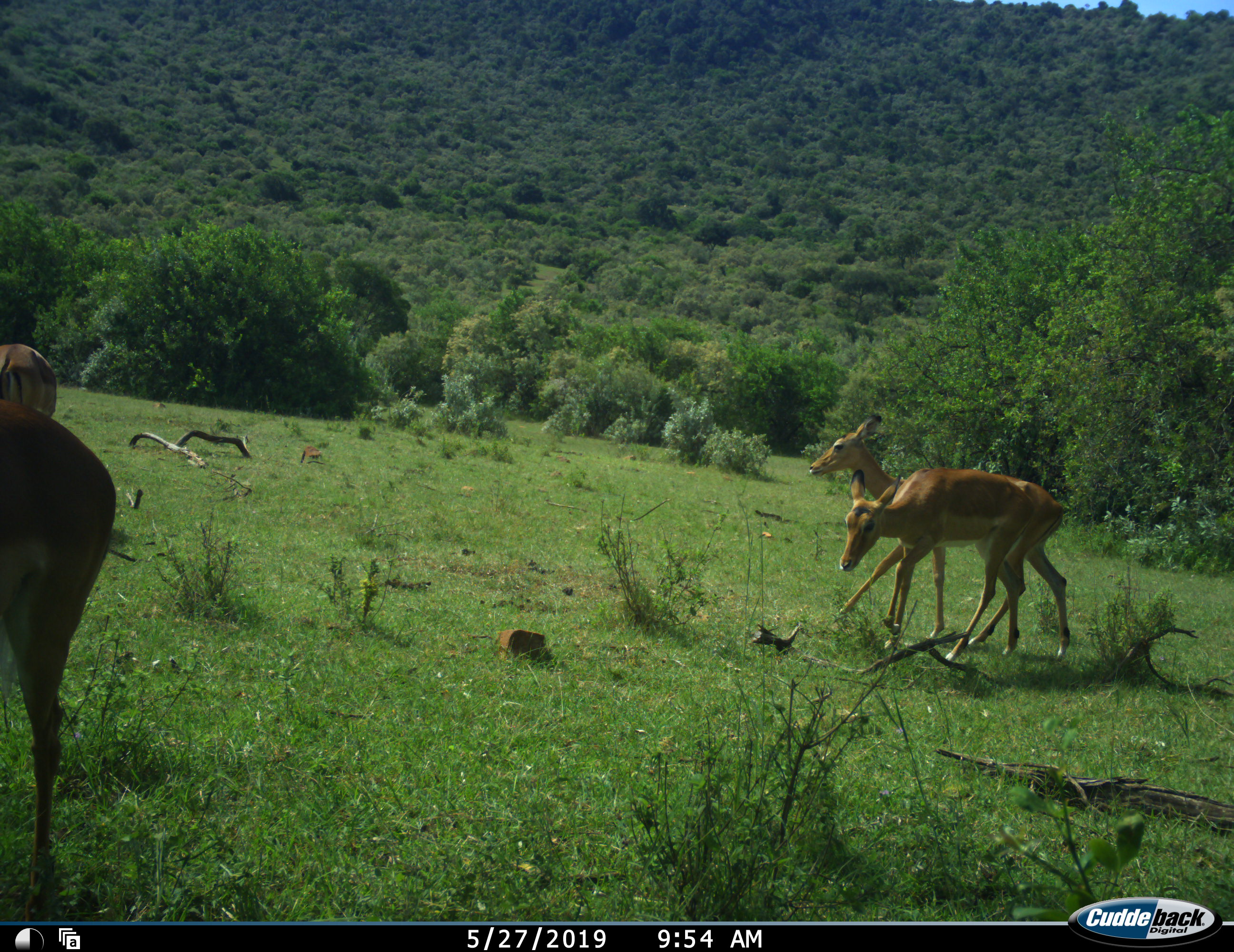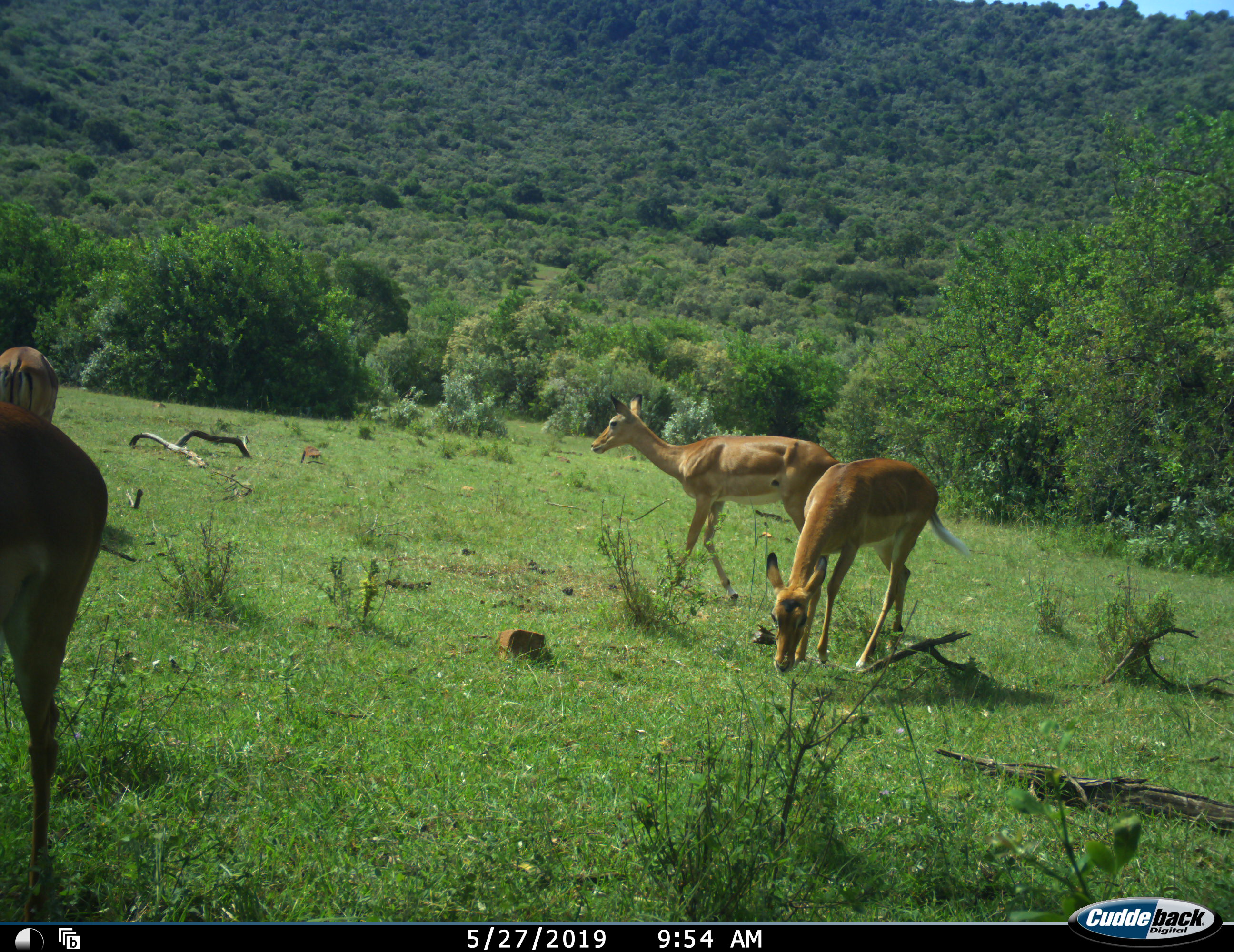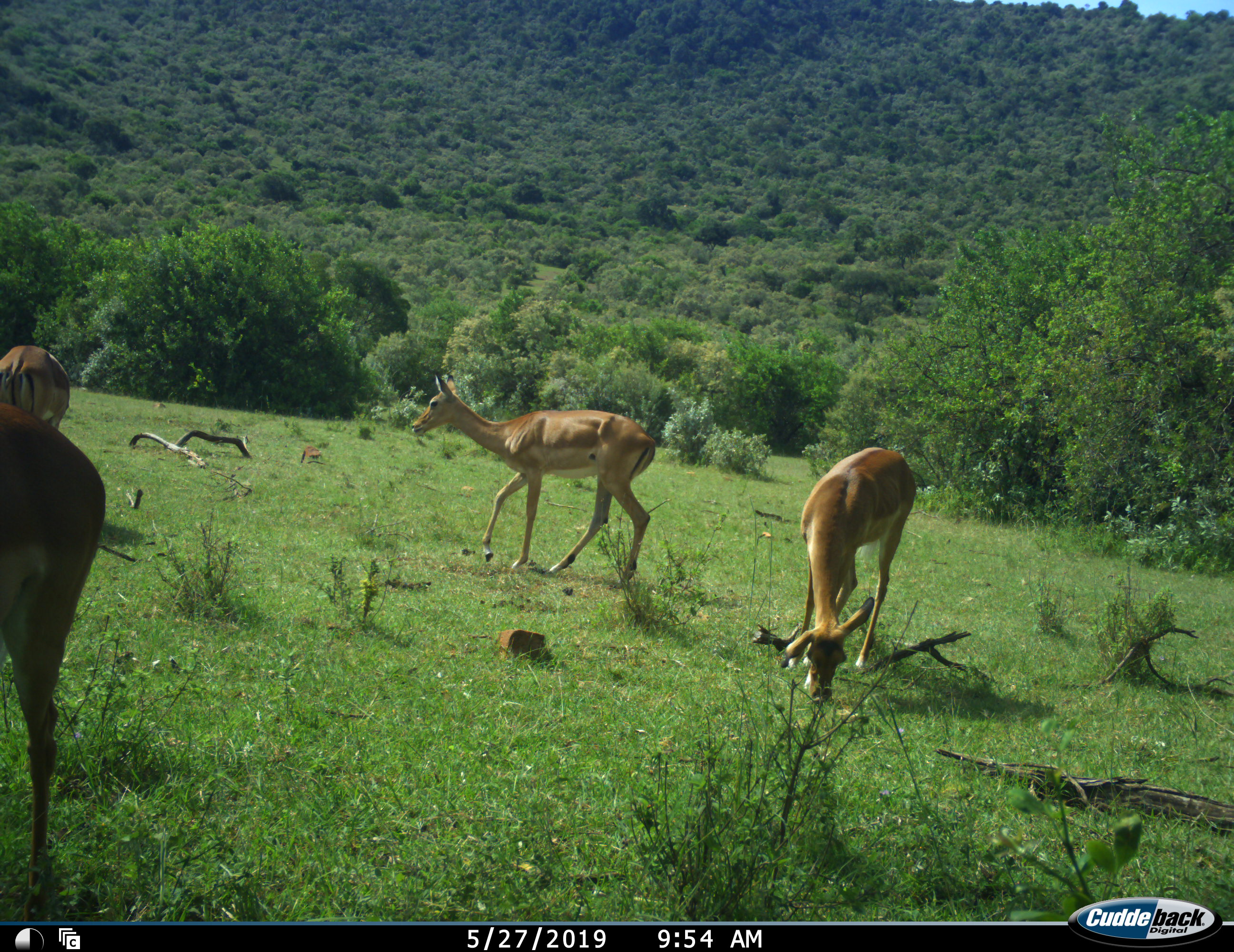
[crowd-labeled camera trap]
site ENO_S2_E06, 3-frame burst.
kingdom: Animalia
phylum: Chordata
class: Mammalia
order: Artiodactyla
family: Bovidae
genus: Aepyceros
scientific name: Aepyceros melampus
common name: impala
Impala (Aepyceros melampus), count 4. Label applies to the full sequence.